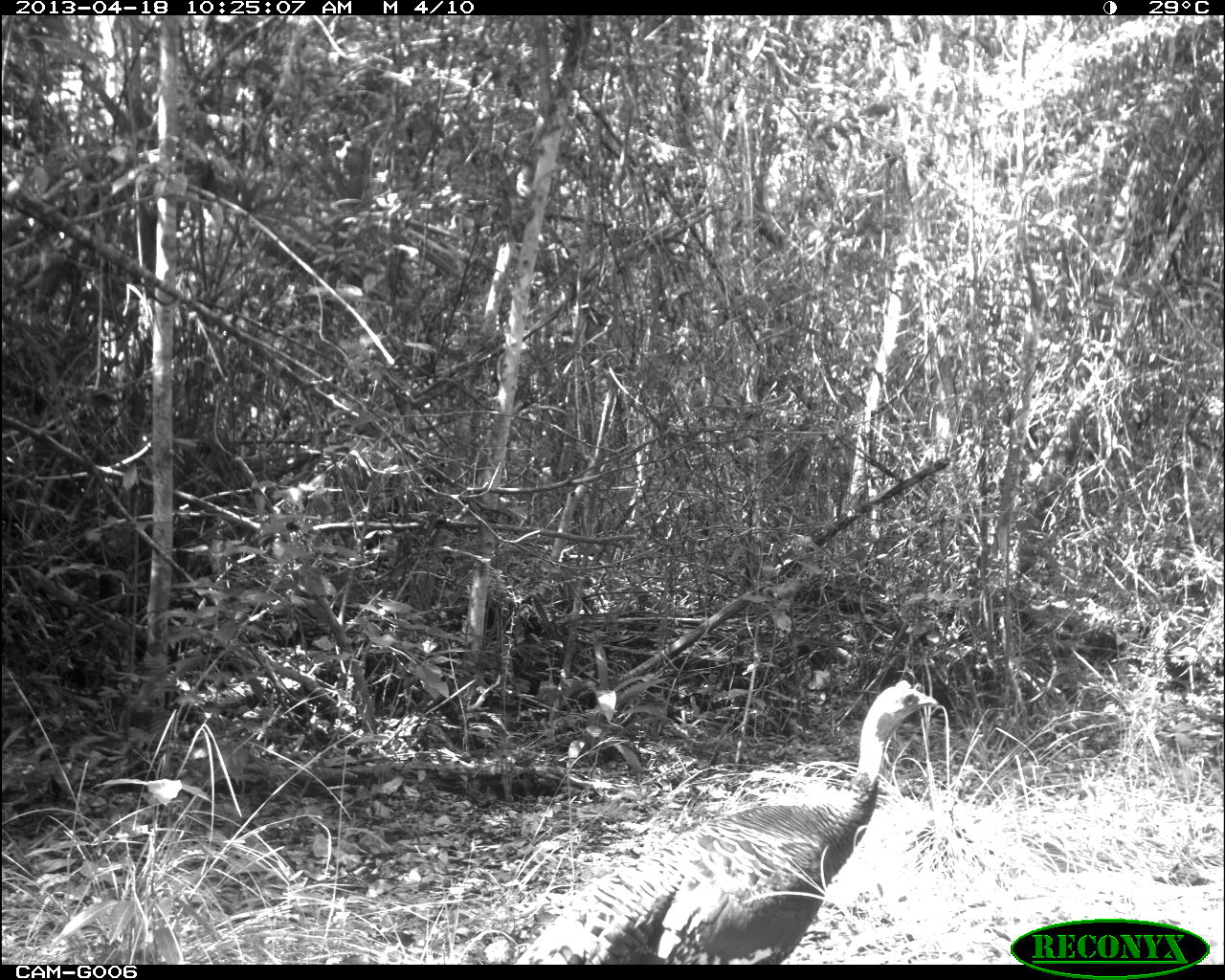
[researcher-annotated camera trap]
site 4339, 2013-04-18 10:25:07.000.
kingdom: Animalia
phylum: Chordata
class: Aves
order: Galliformes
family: Phasianidae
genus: Meleagris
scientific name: Meleagris ocellata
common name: ocellated turkey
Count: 2.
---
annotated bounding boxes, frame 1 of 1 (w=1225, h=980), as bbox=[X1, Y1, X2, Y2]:
meleagris ocellata: bbox=[510, 678, 939, 964]